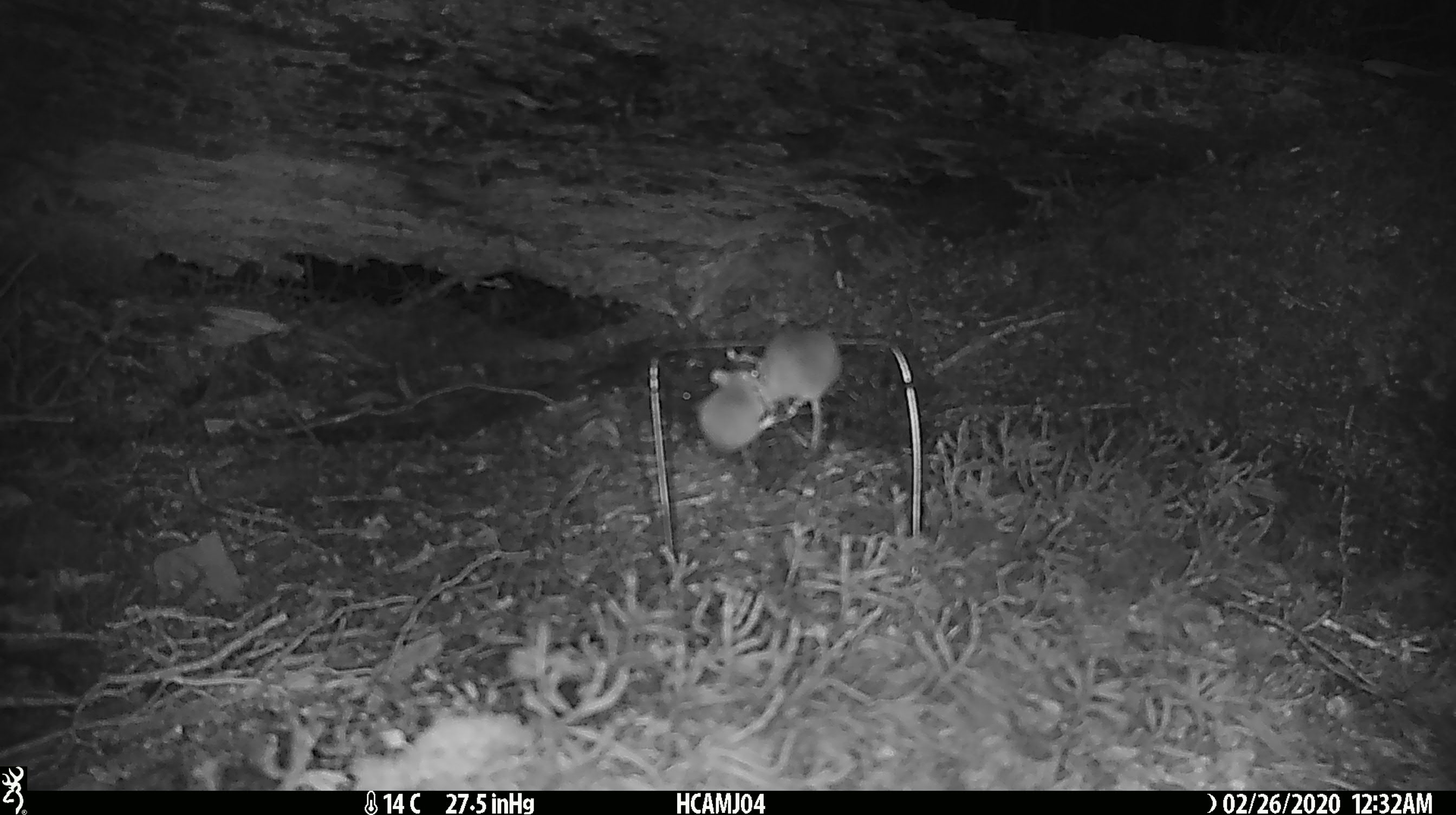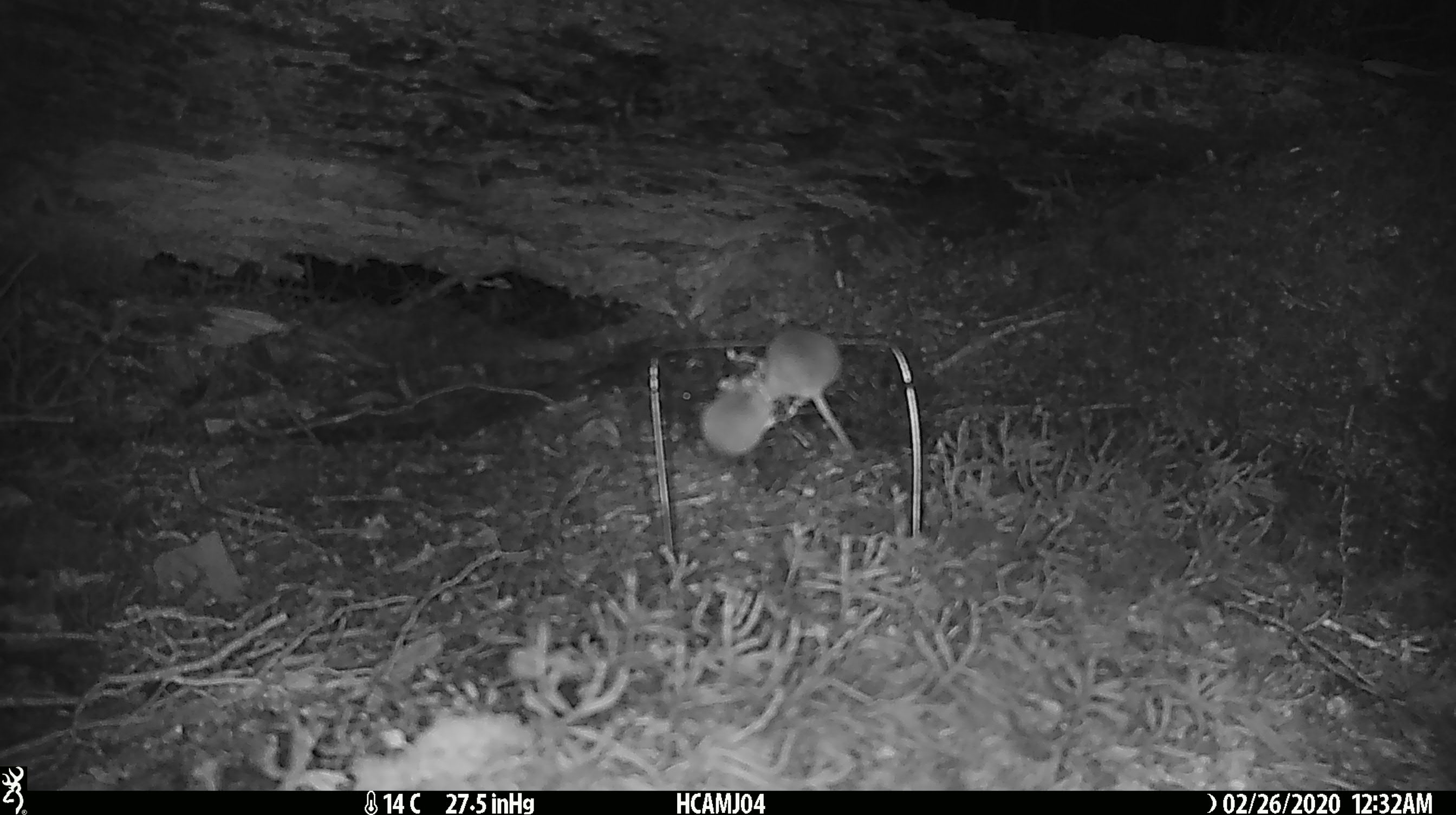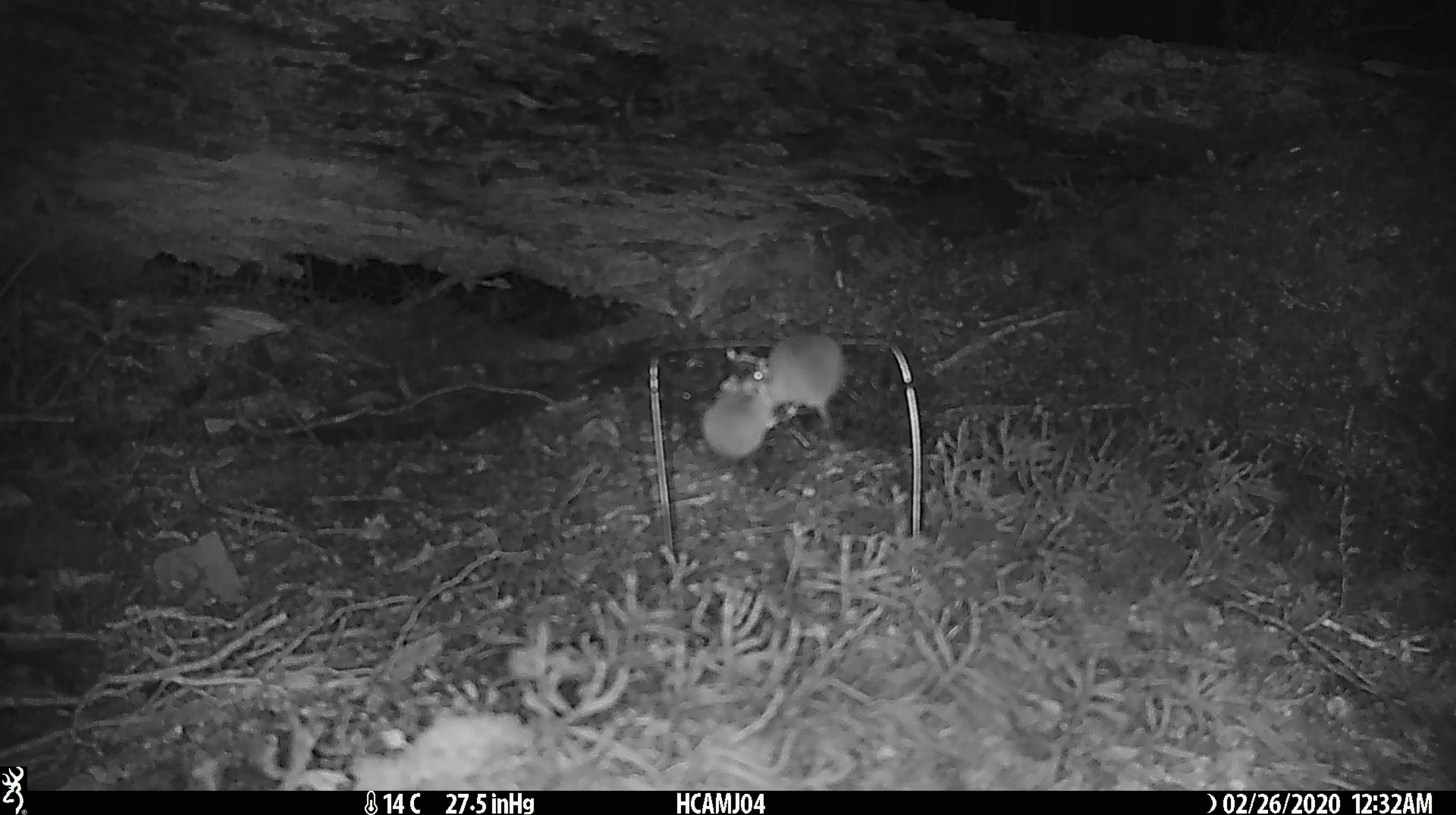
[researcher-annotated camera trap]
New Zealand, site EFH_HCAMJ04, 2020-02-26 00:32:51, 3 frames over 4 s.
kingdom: Animalia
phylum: Chordata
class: Mammalia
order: Rodentia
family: Muridae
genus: Mus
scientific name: Mus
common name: mouse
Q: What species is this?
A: Mouse (Mus).